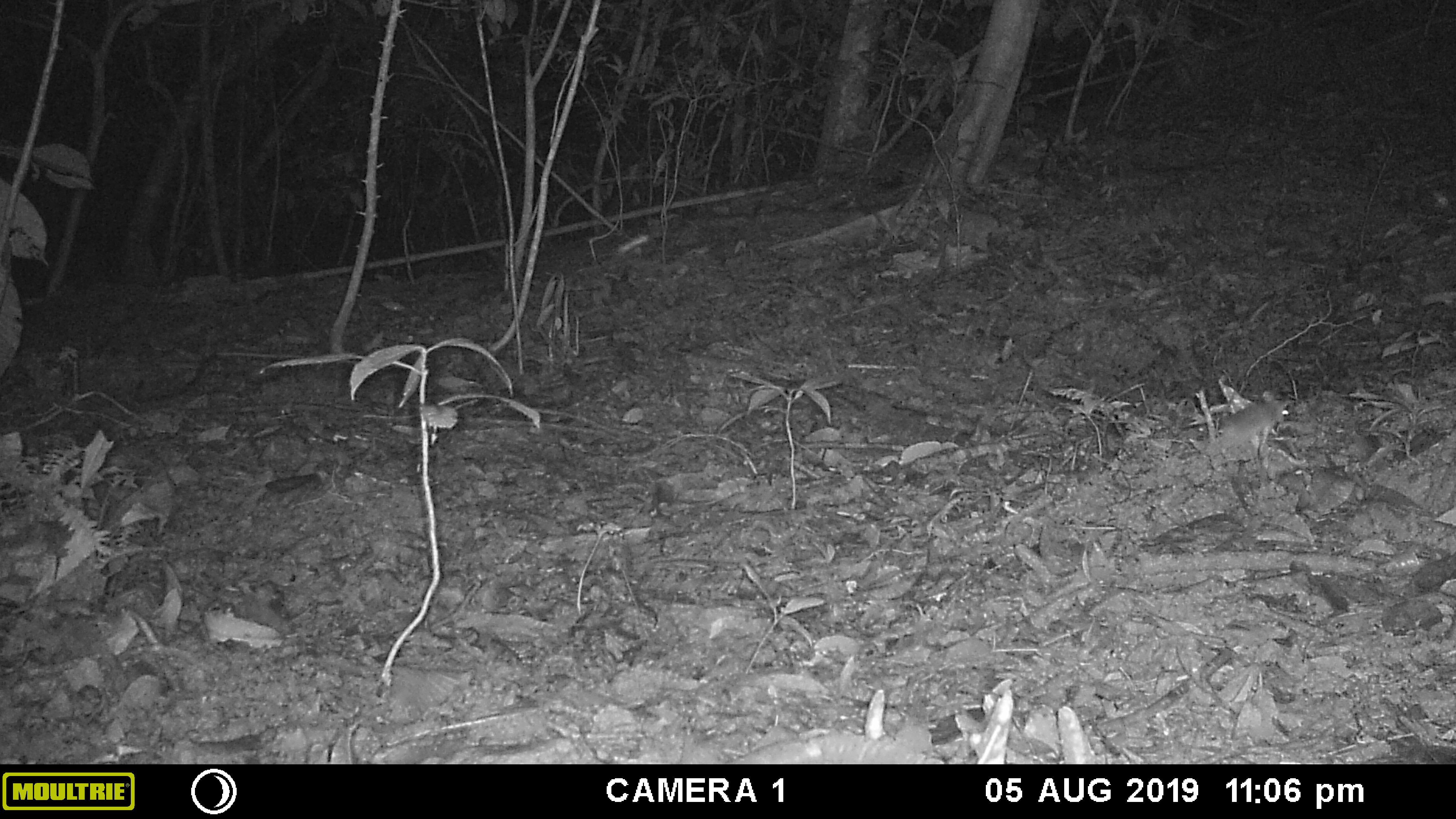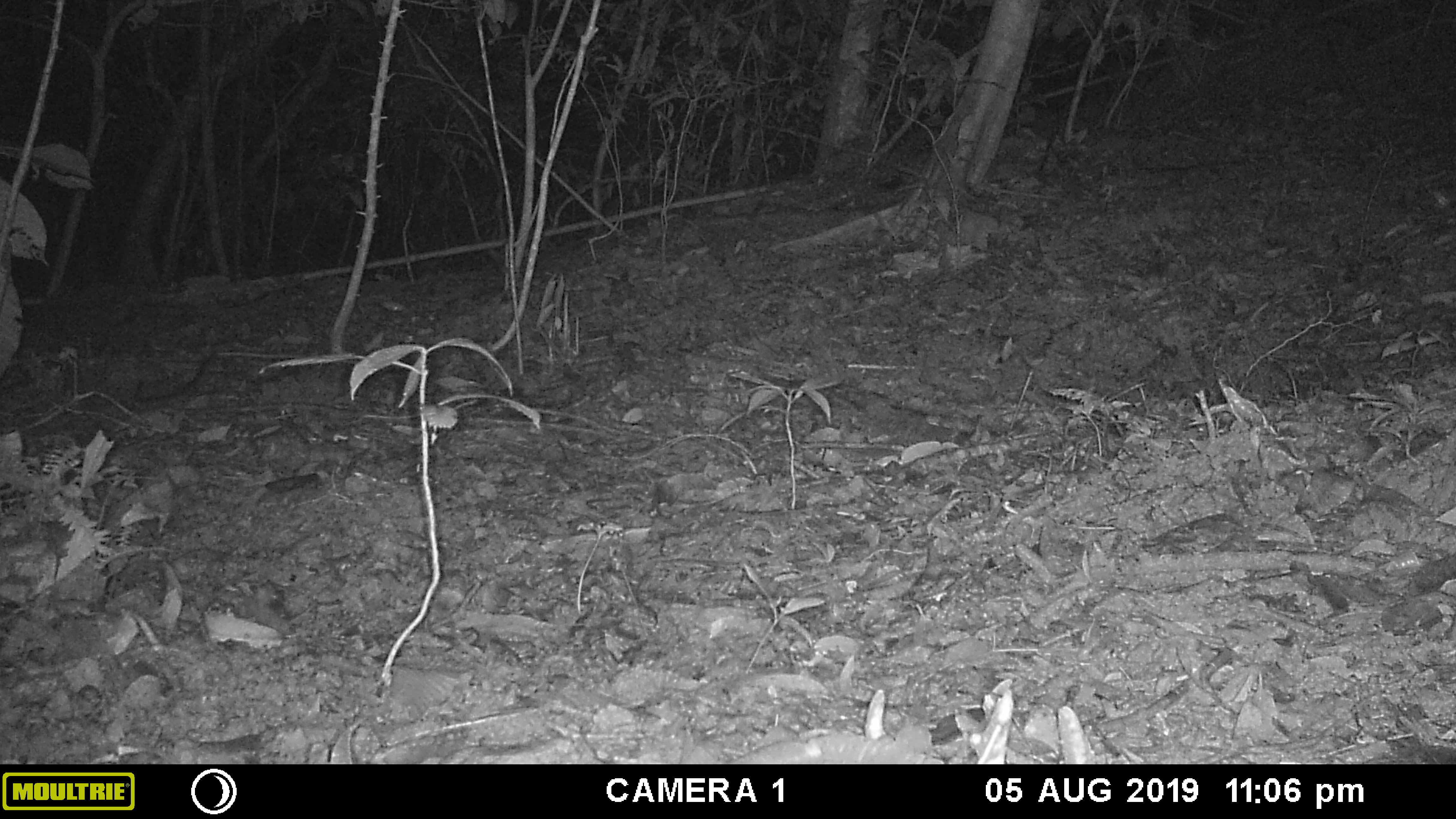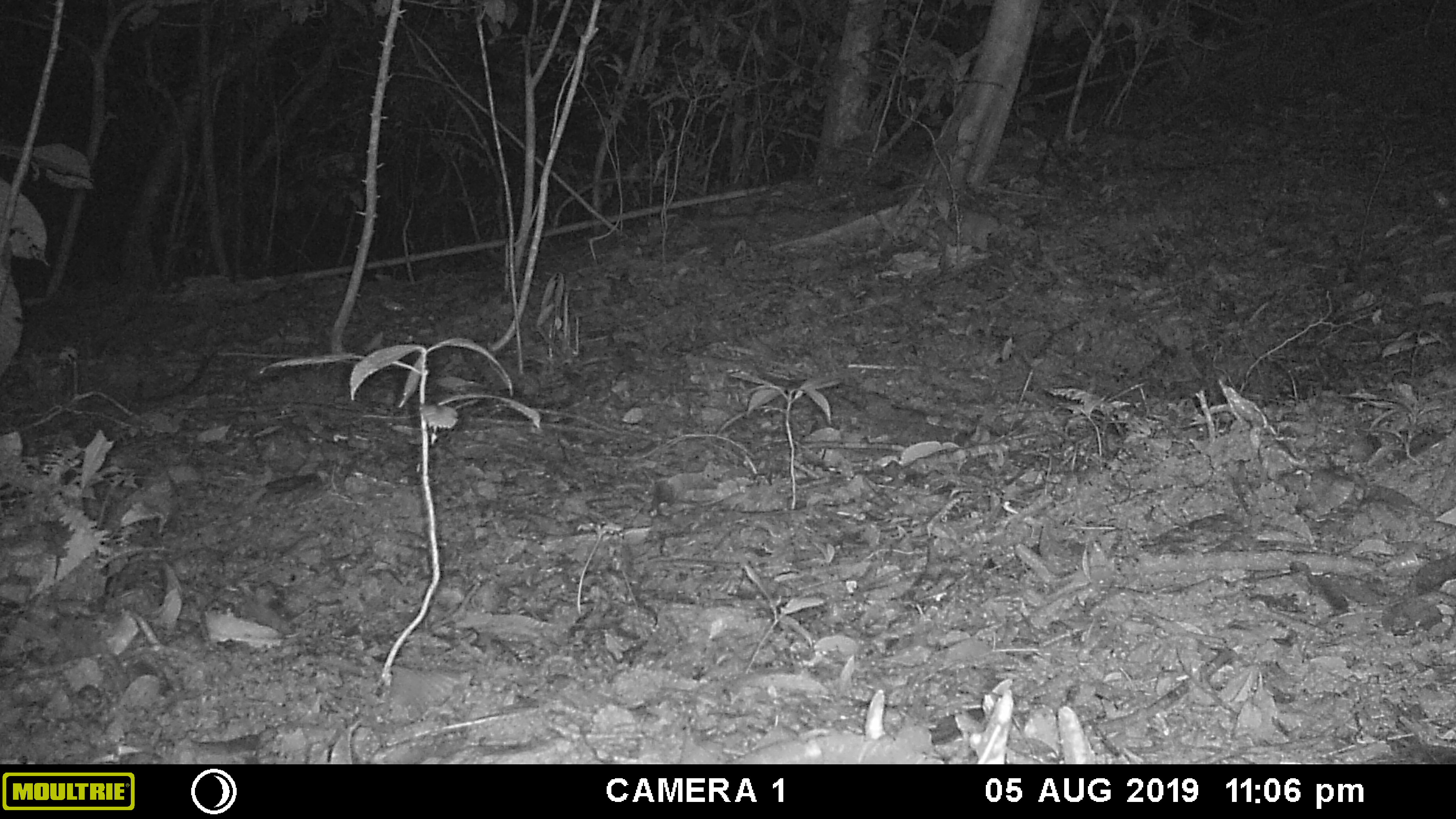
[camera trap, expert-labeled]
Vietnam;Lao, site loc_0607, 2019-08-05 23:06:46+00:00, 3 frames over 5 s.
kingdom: Animalia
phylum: Chordata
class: Mammalia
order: Rodentia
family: Muridae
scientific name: Muridae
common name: old-world mice and rats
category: unidentified murid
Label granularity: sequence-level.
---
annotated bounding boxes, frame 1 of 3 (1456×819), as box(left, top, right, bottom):
unidentified murid: box(1201, 389, 1295, 463)